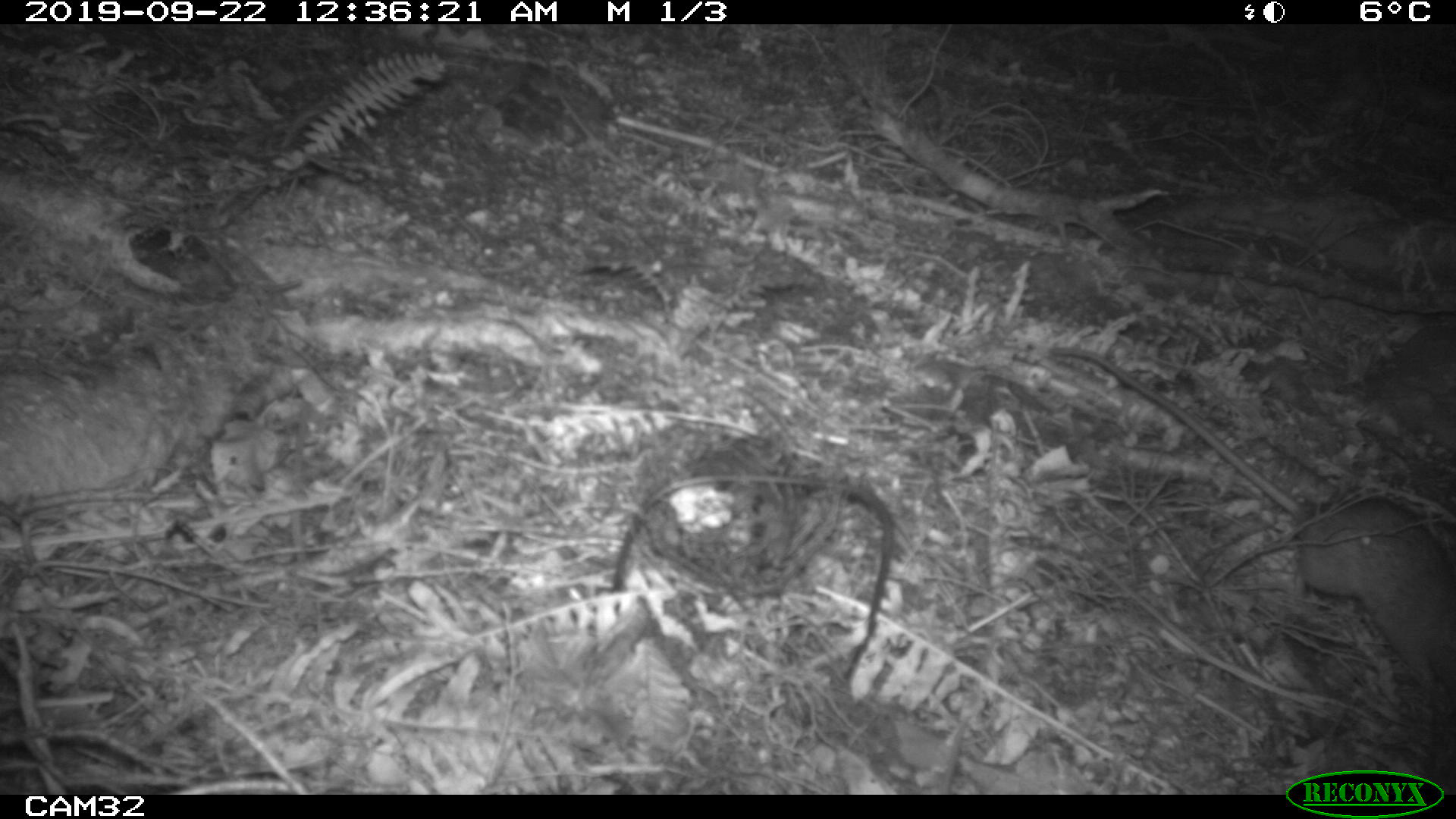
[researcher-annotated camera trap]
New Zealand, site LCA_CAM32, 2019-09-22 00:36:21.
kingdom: Animalia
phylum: Chordata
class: Mammalia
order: Rodentia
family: Muridae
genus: Rattus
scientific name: Rattus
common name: rat